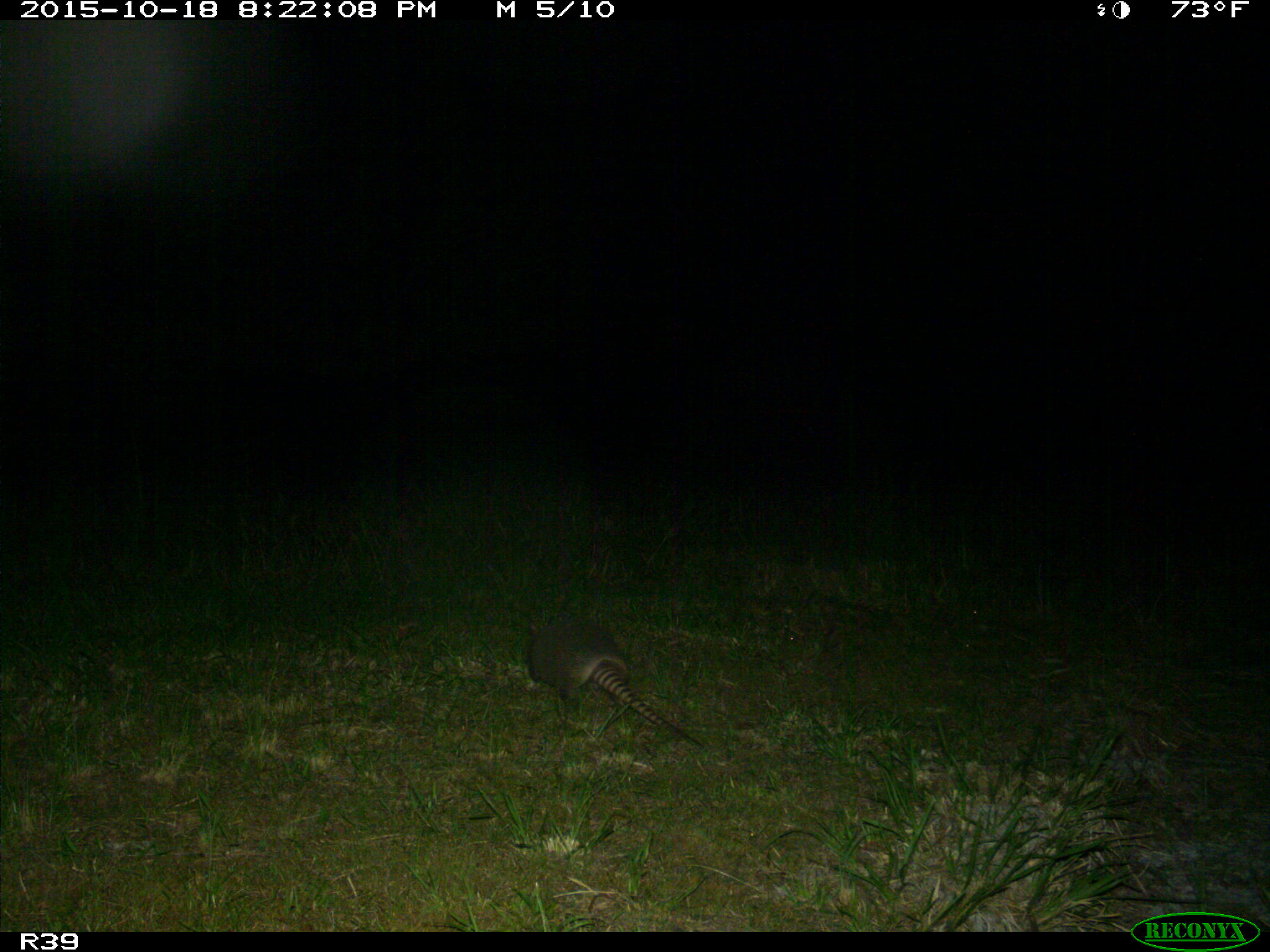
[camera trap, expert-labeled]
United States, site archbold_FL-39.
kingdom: Animalia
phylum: Chordata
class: Mammalia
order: Cingulata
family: Dasypodidae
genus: Dasypus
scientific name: Dasypus novemcinctus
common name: nine-banded armadillo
Dasypus novemcinctus (nine-banded armadillo).